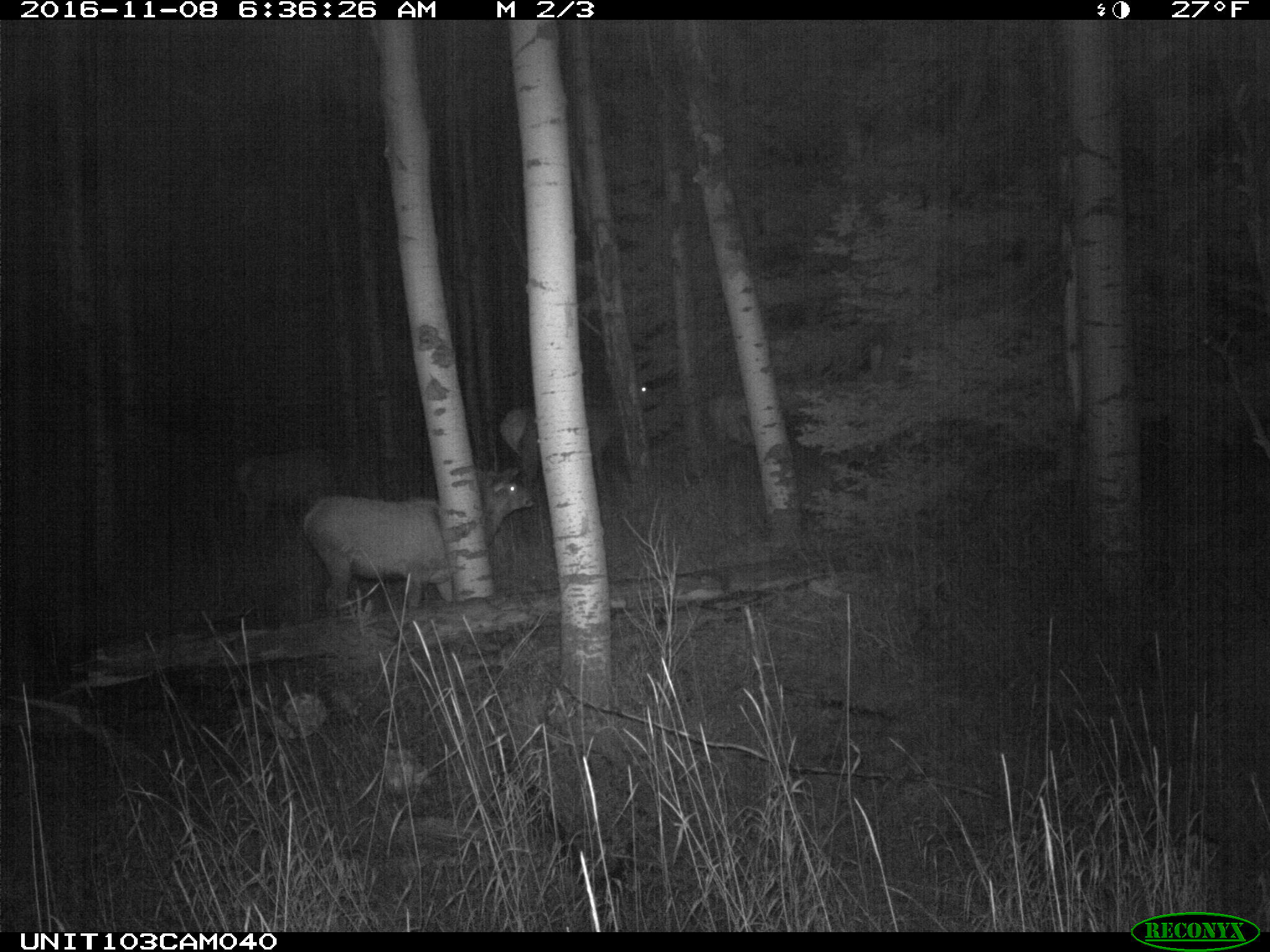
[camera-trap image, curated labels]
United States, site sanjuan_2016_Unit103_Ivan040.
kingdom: Animalia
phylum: Chordata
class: Mammalia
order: Artiodactyla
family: Cervidae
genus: Cervus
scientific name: Cervus elaphus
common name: red deer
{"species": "Cervus elaphus (red deer)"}